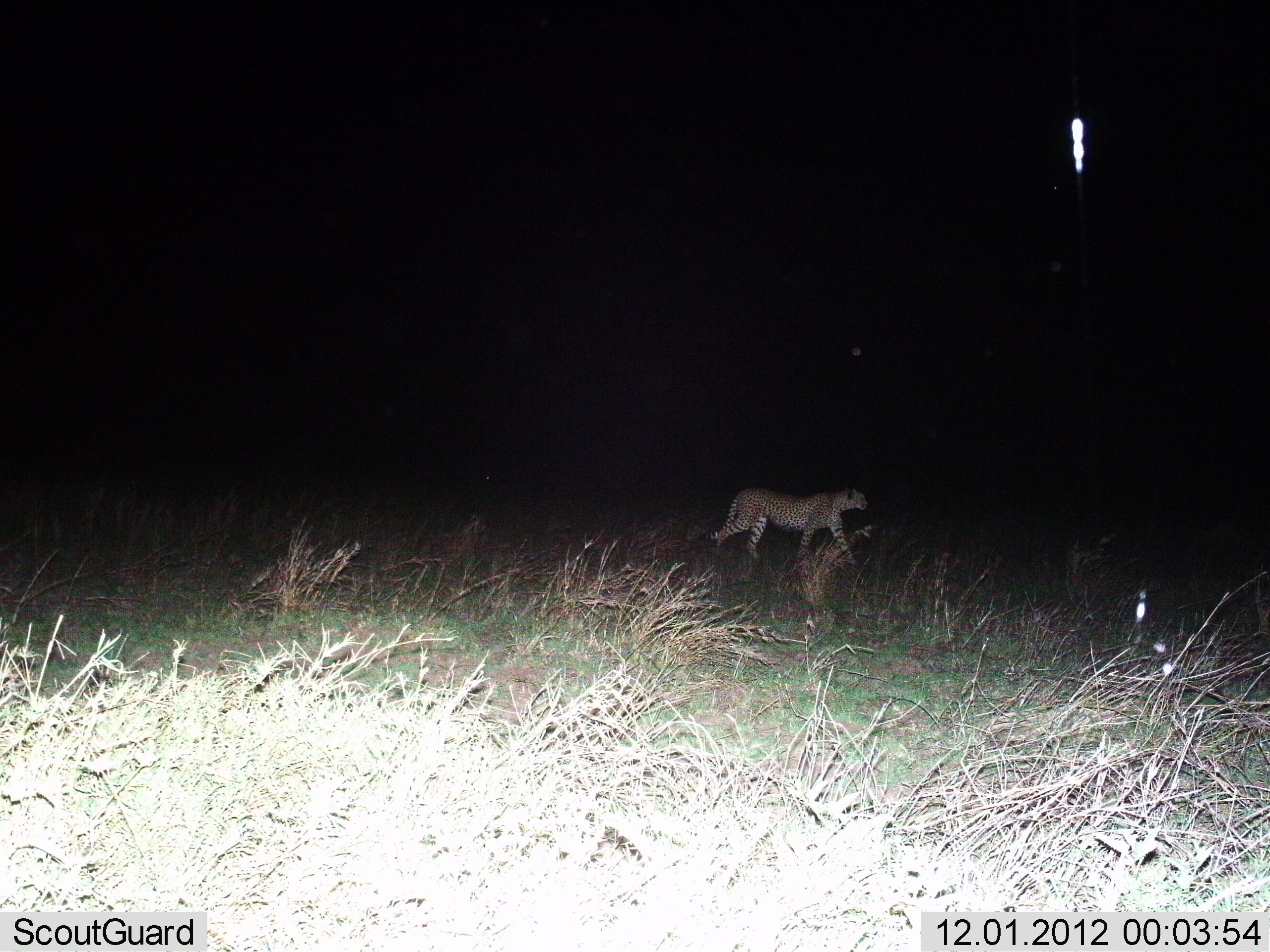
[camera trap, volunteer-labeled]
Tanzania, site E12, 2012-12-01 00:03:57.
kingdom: Animalia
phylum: Chordata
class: Mammalia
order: Carnivora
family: Felidae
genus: Acinonyx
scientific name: Acinonyx jubatus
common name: cheetah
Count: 1.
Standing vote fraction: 10%.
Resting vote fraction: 0%.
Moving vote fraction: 90%.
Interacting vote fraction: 0%.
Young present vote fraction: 0%.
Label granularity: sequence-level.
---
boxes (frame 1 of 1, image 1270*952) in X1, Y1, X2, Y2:
animal: 697, 487, 868, 566